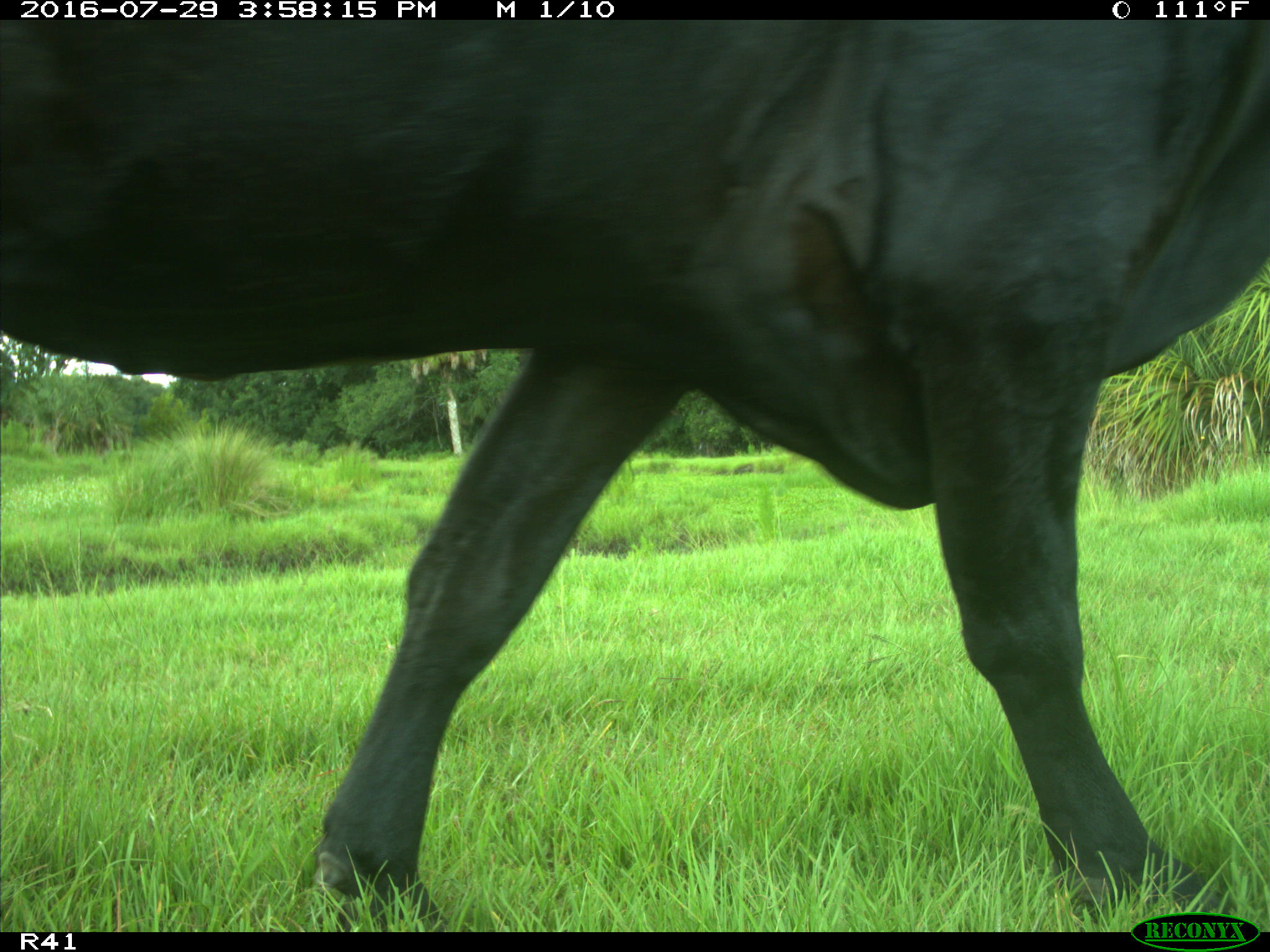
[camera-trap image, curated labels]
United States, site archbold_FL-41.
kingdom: Animalia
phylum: Chordata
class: Mammalia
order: Artiodactyla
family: Bovidae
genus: Bos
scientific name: Bos taurus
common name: domestic cow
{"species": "Bos taurus (domestic cow)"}